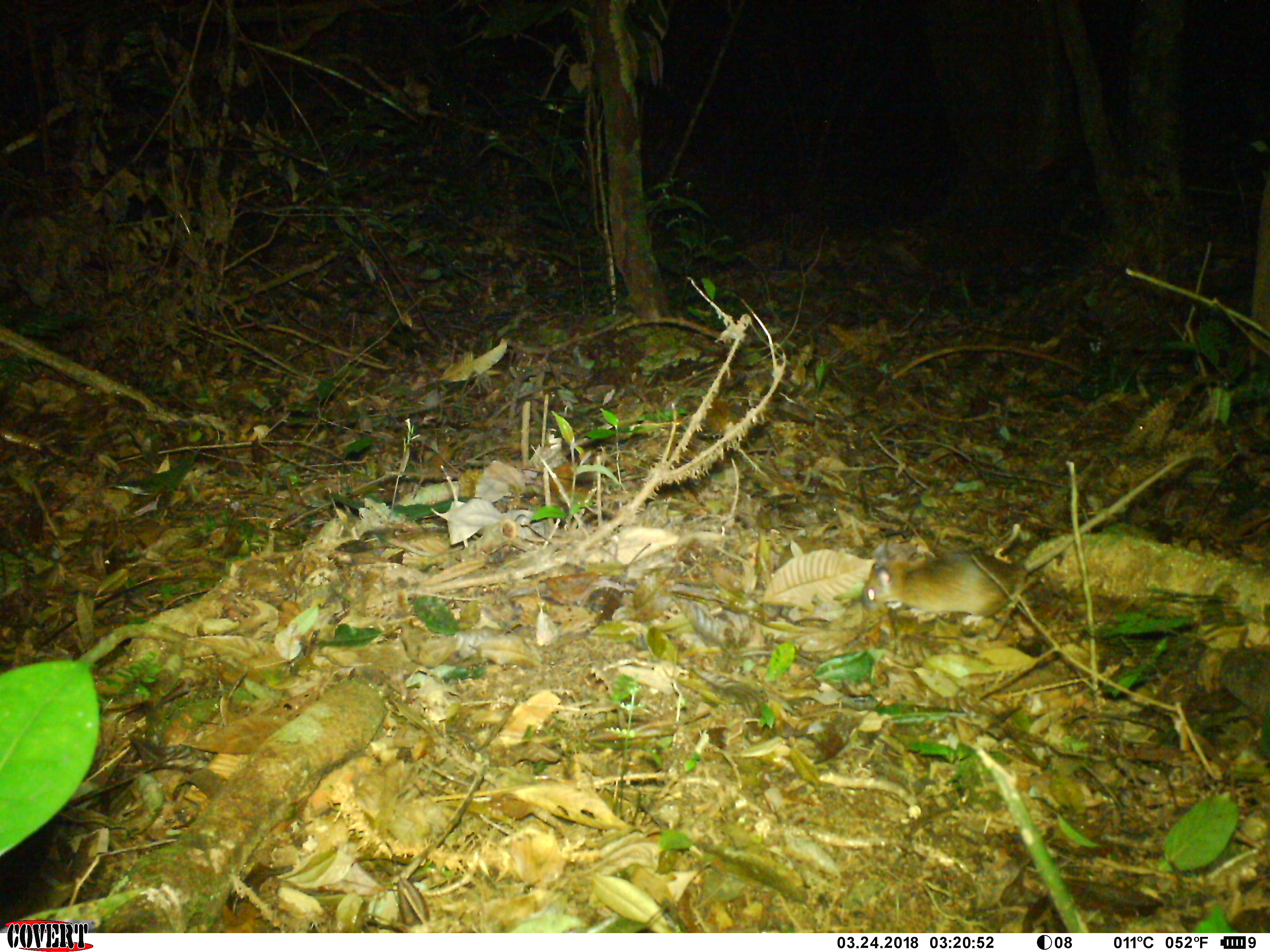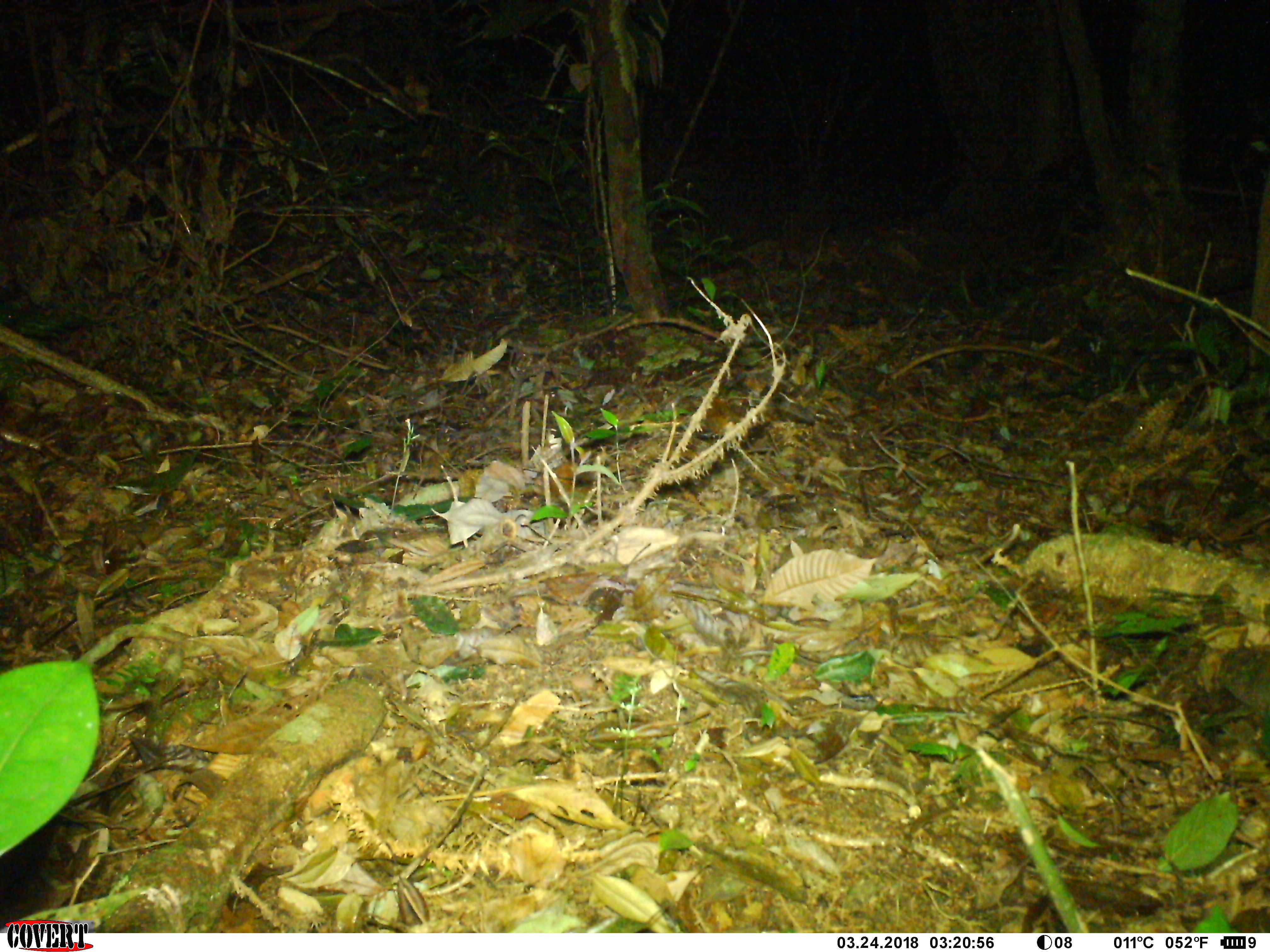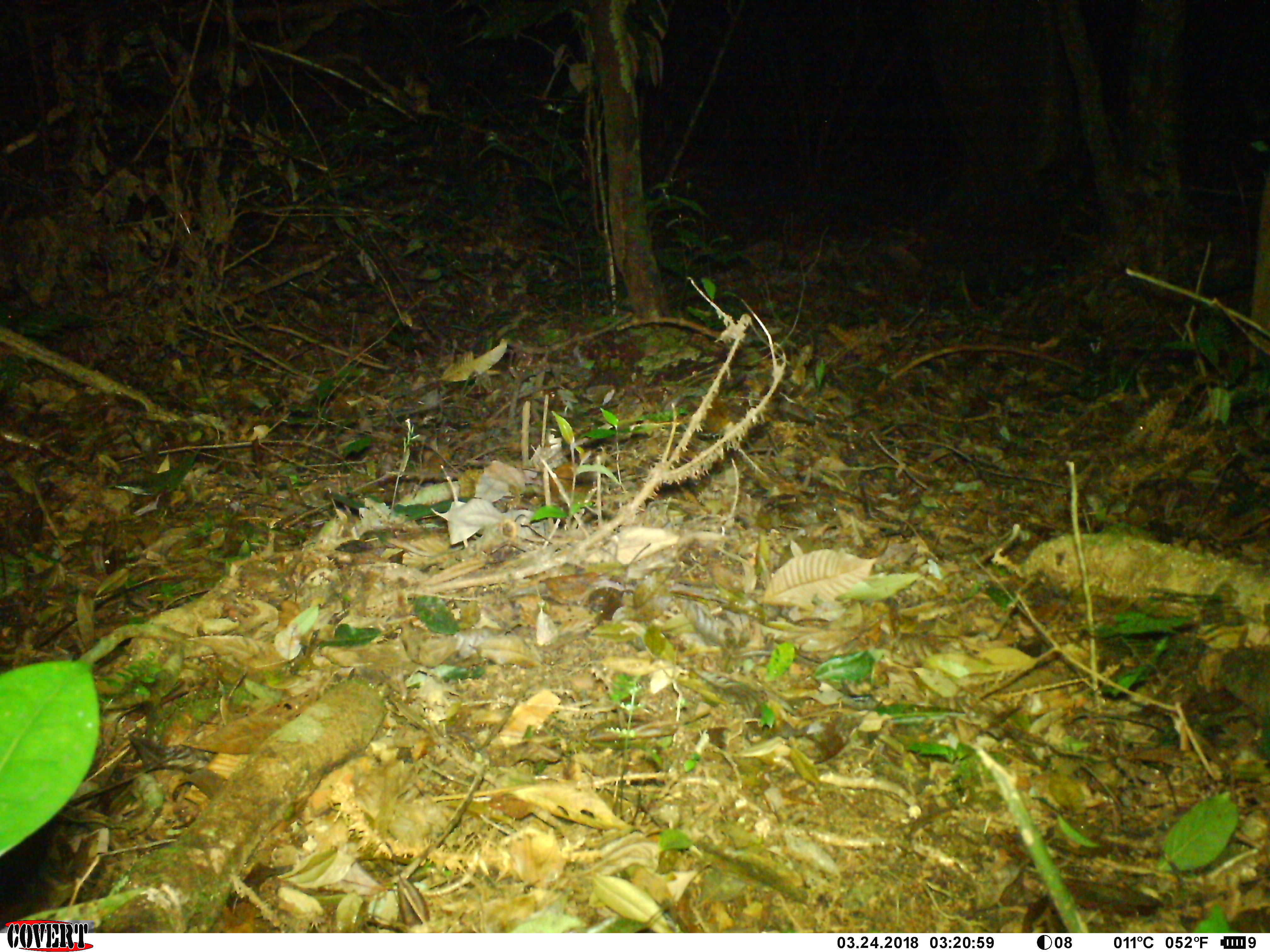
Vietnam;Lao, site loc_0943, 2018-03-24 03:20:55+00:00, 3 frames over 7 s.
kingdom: Animalia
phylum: Chordata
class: Mammalia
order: Rodentia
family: Muridae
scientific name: Muridae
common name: old-world mice and rats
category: unidentified murid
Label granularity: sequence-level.